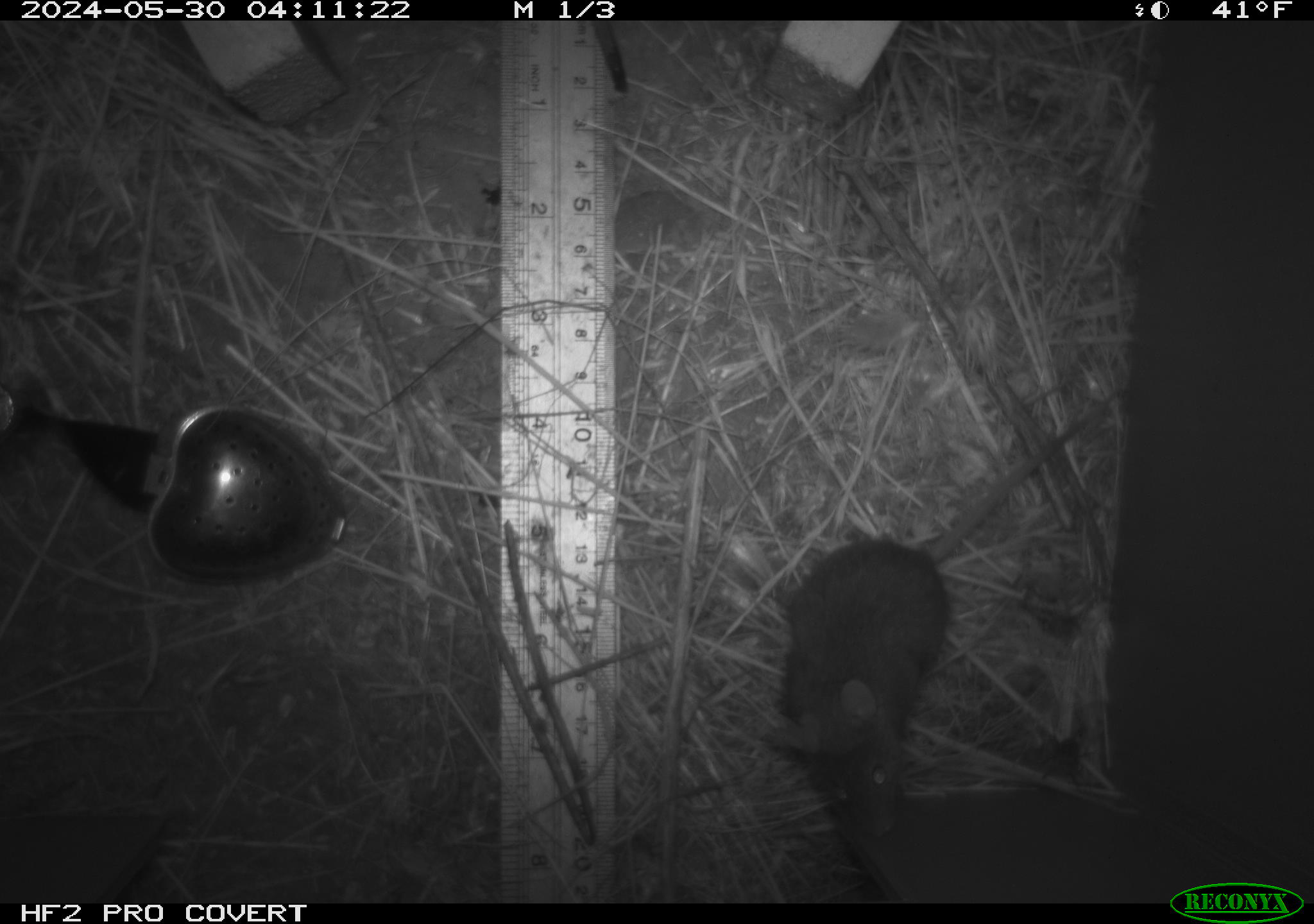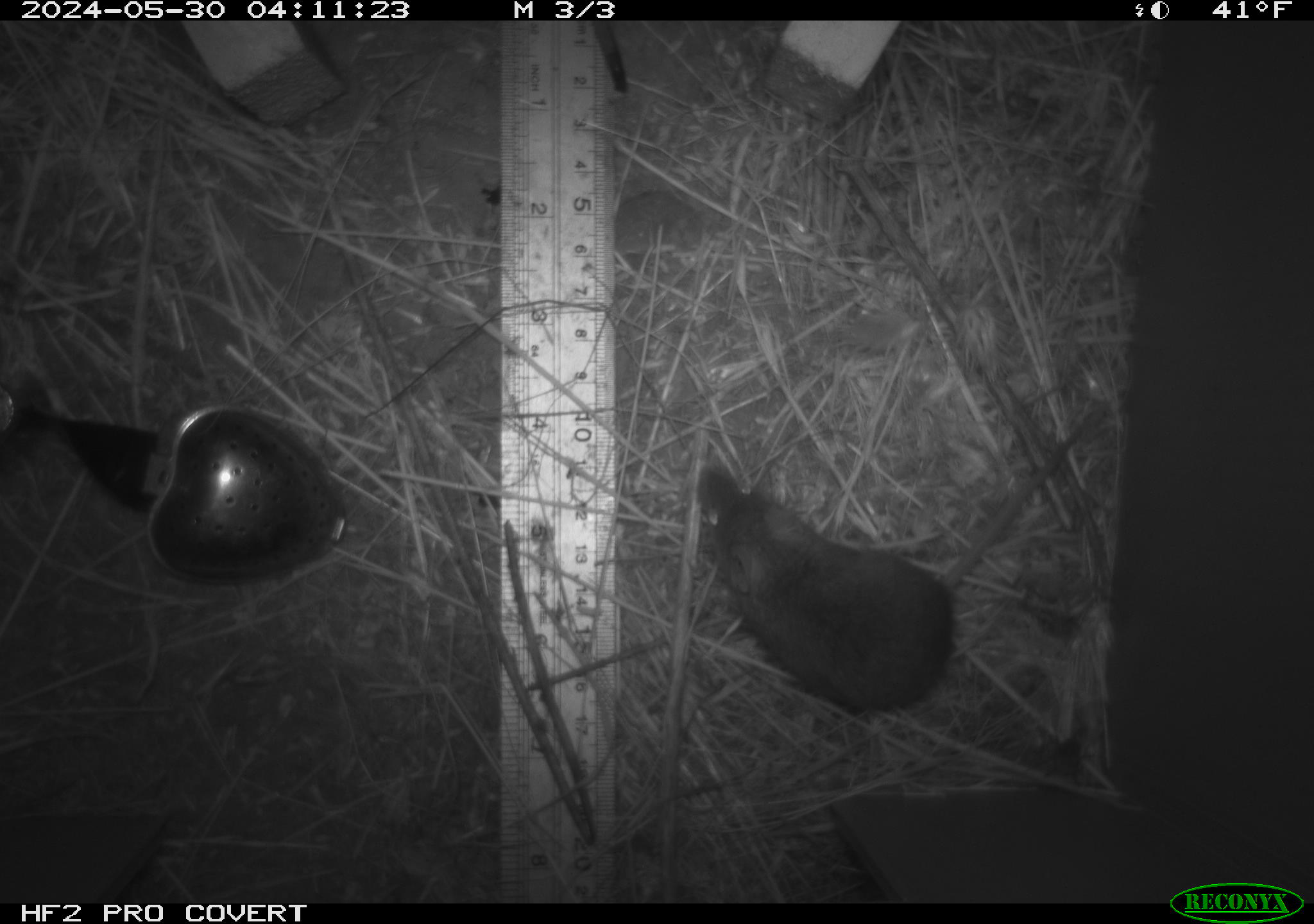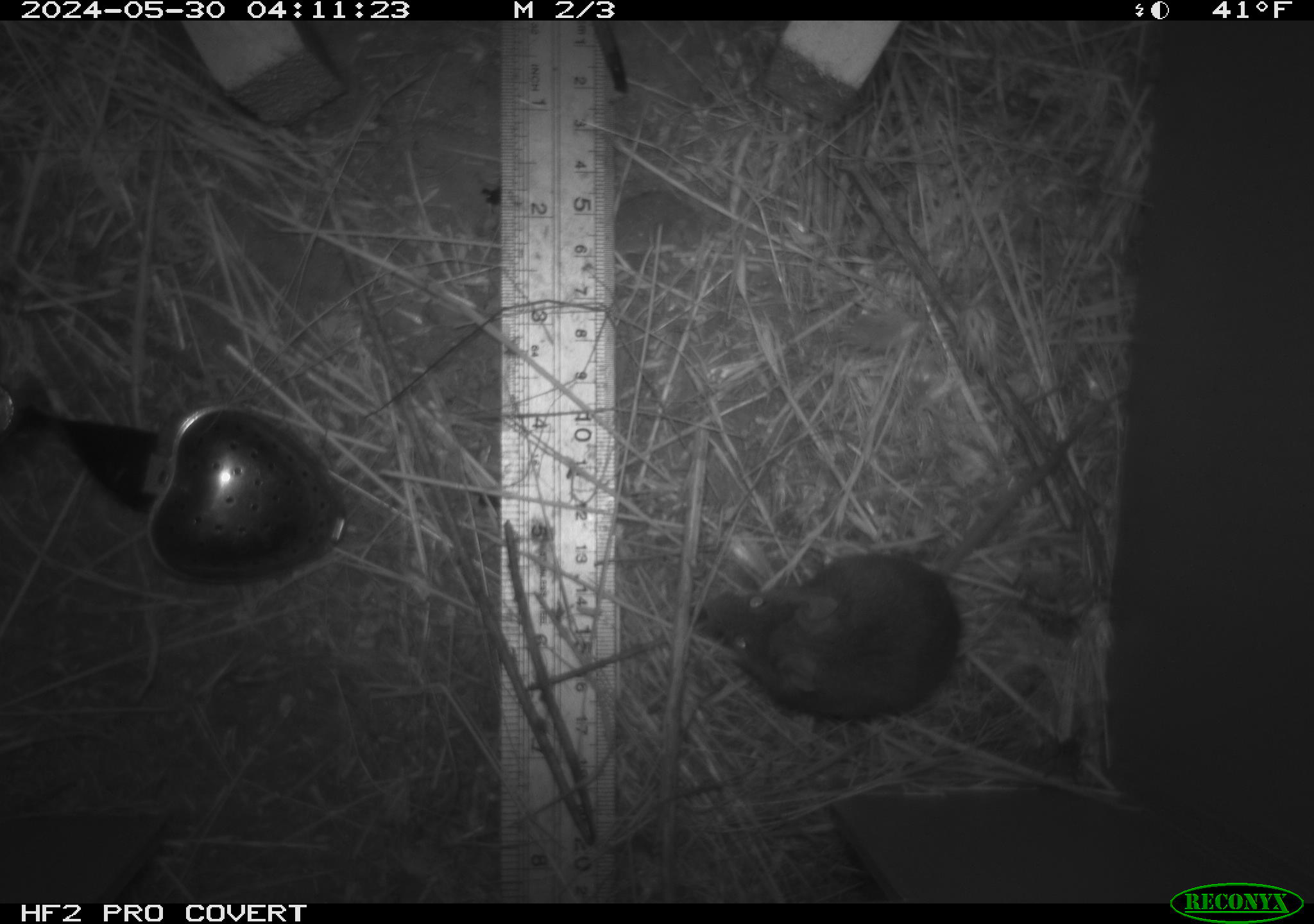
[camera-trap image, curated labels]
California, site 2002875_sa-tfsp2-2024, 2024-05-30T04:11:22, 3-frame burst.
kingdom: Animalia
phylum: Chordata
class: Mammalia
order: Rodentia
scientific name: Rodentia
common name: mouse species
Mouse species (Rodentia).